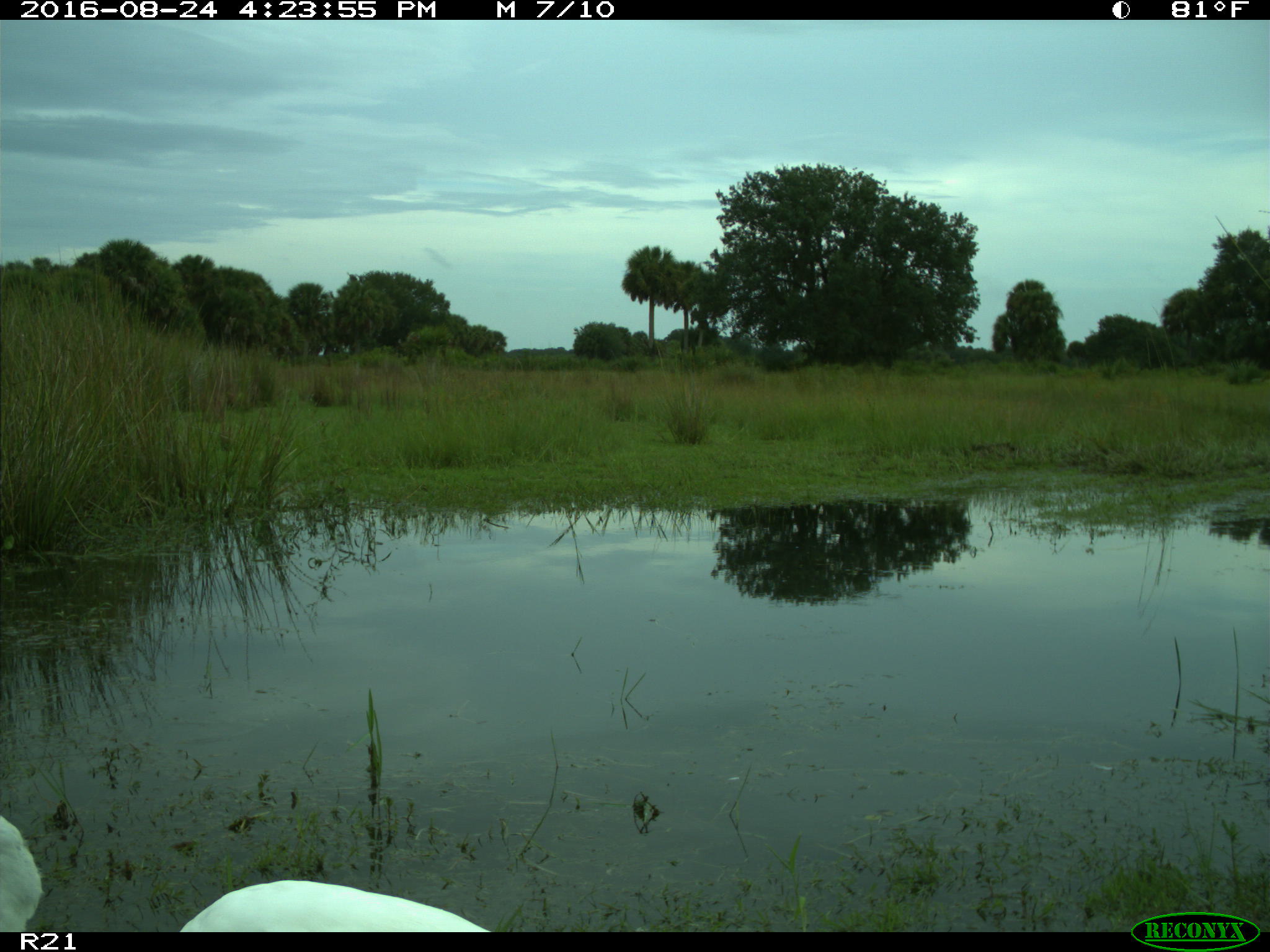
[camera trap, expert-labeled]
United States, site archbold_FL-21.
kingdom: Animalia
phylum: Chordata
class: Aves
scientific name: Aves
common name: birds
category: unidentified bird